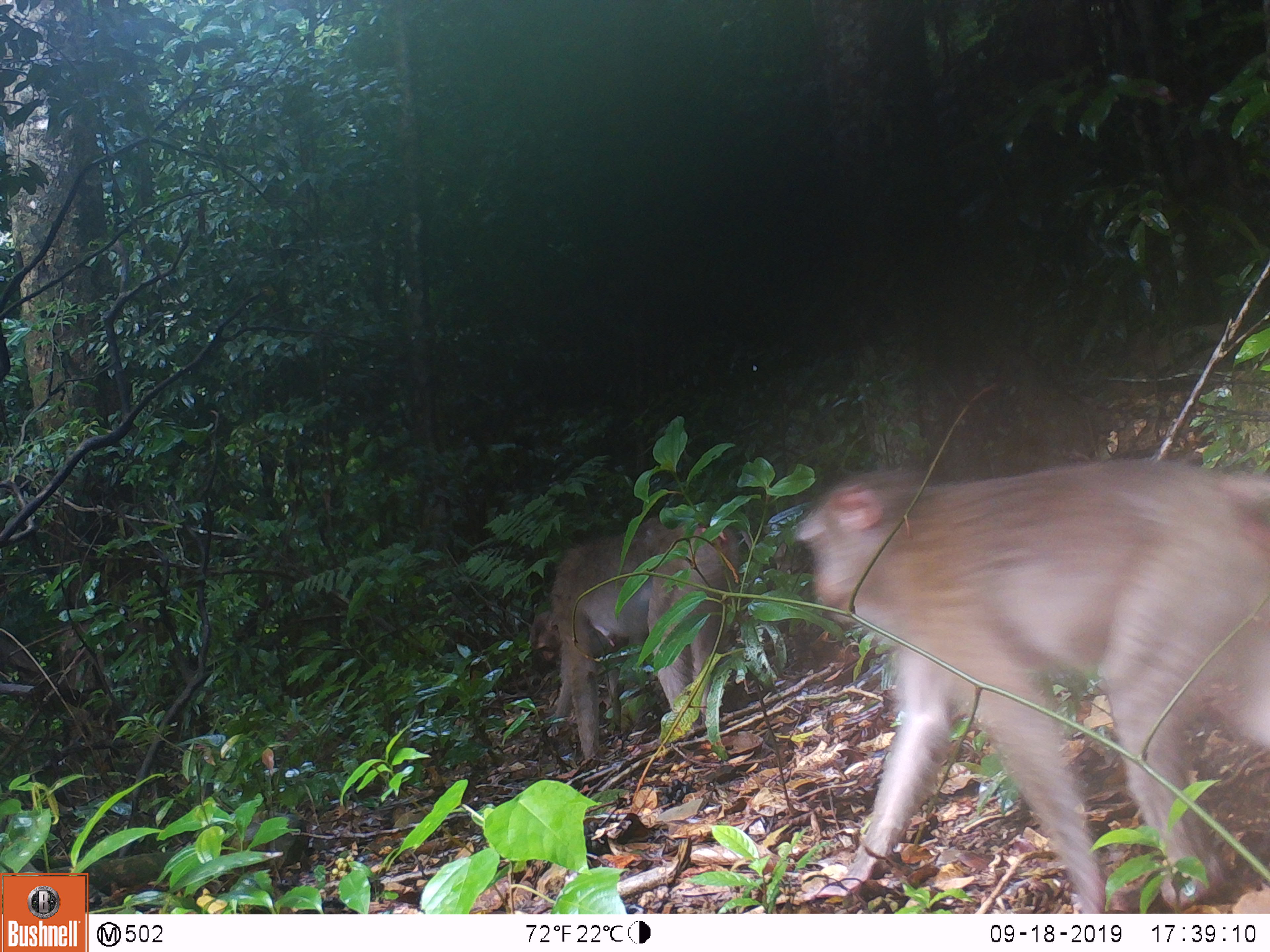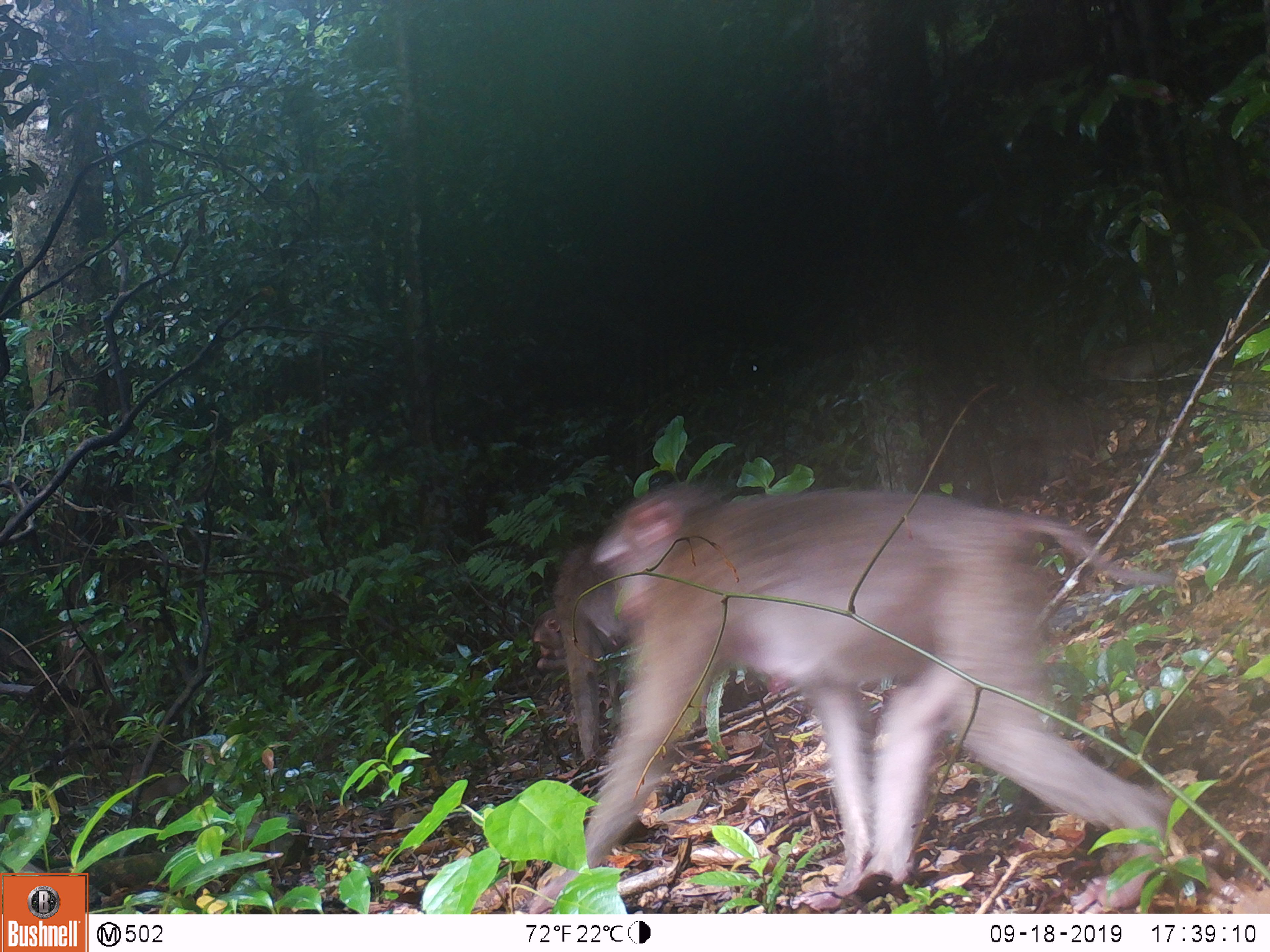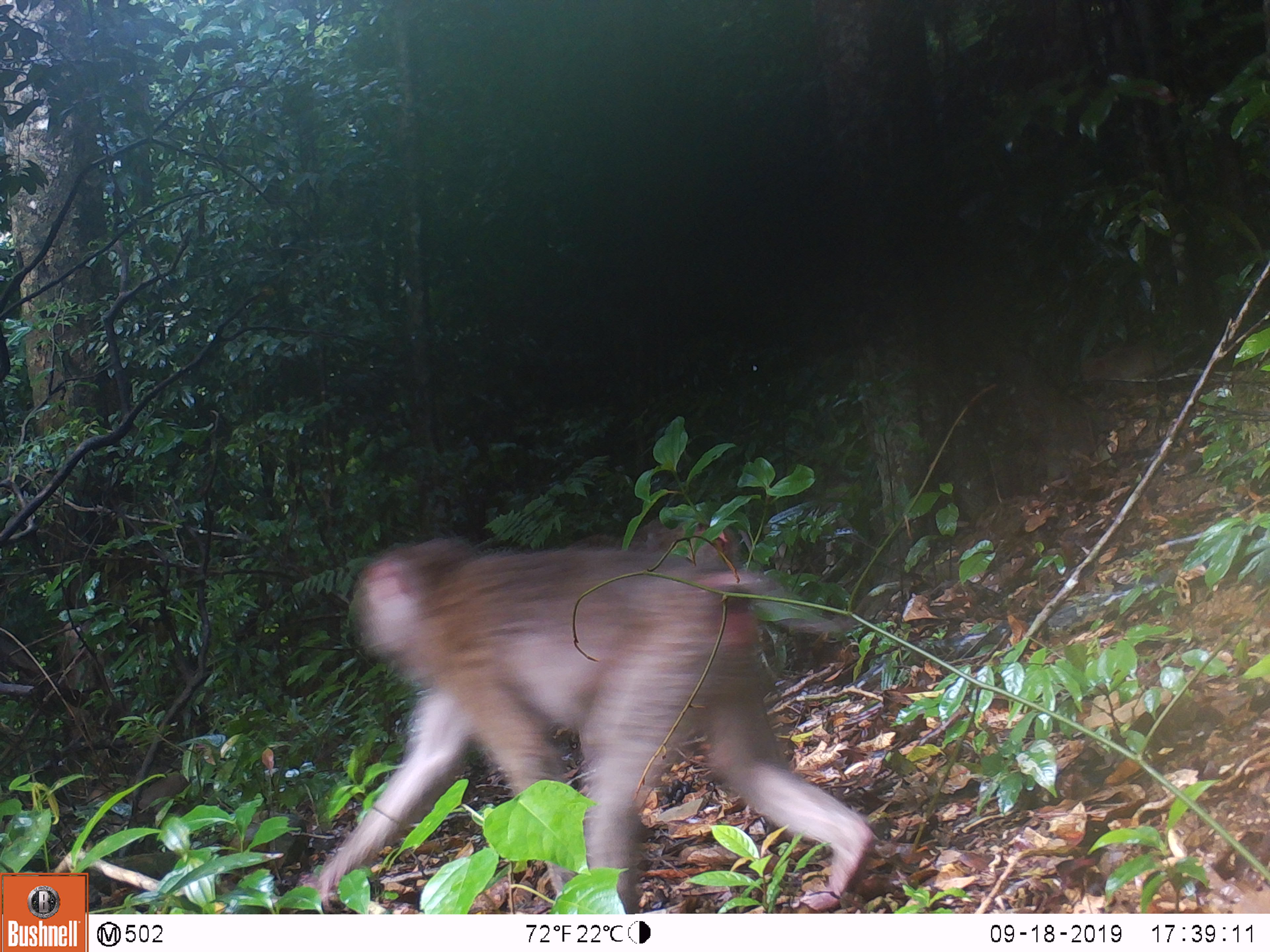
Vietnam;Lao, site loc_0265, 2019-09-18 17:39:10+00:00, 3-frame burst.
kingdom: Animalia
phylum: Chordata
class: Mammalia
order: Primates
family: Cercopithecidae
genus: Macaca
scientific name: Macaca nemestrina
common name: pig-tailed macaque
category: pig tailed macaque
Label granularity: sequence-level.